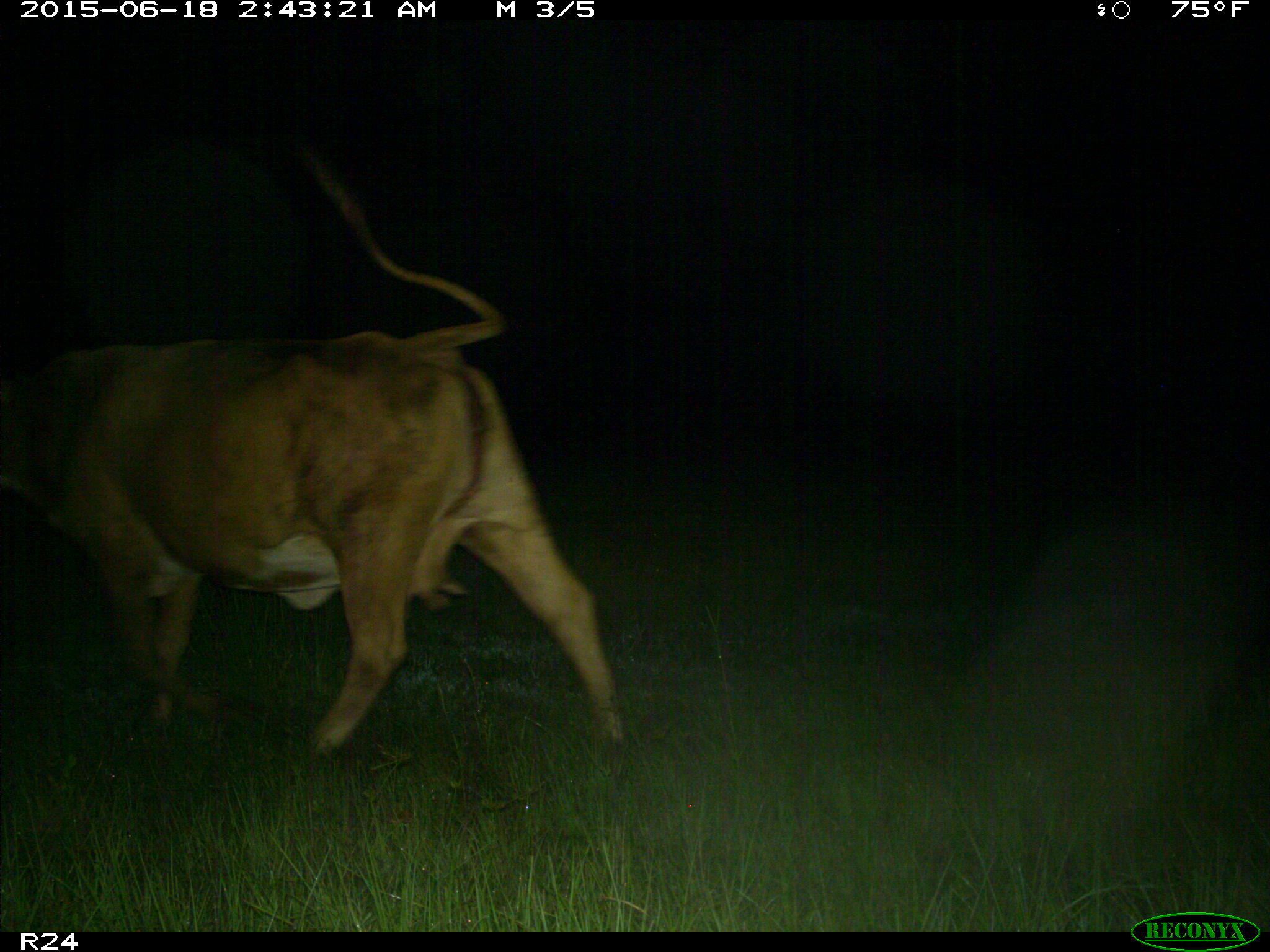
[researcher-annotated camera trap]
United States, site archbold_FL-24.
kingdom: Animalia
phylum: Chordata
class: Mammalia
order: Artiodactyla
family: Bovidae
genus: Bos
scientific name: Bos taurus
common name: domestic cow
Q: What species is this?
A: Bos taurus (domestic cow).